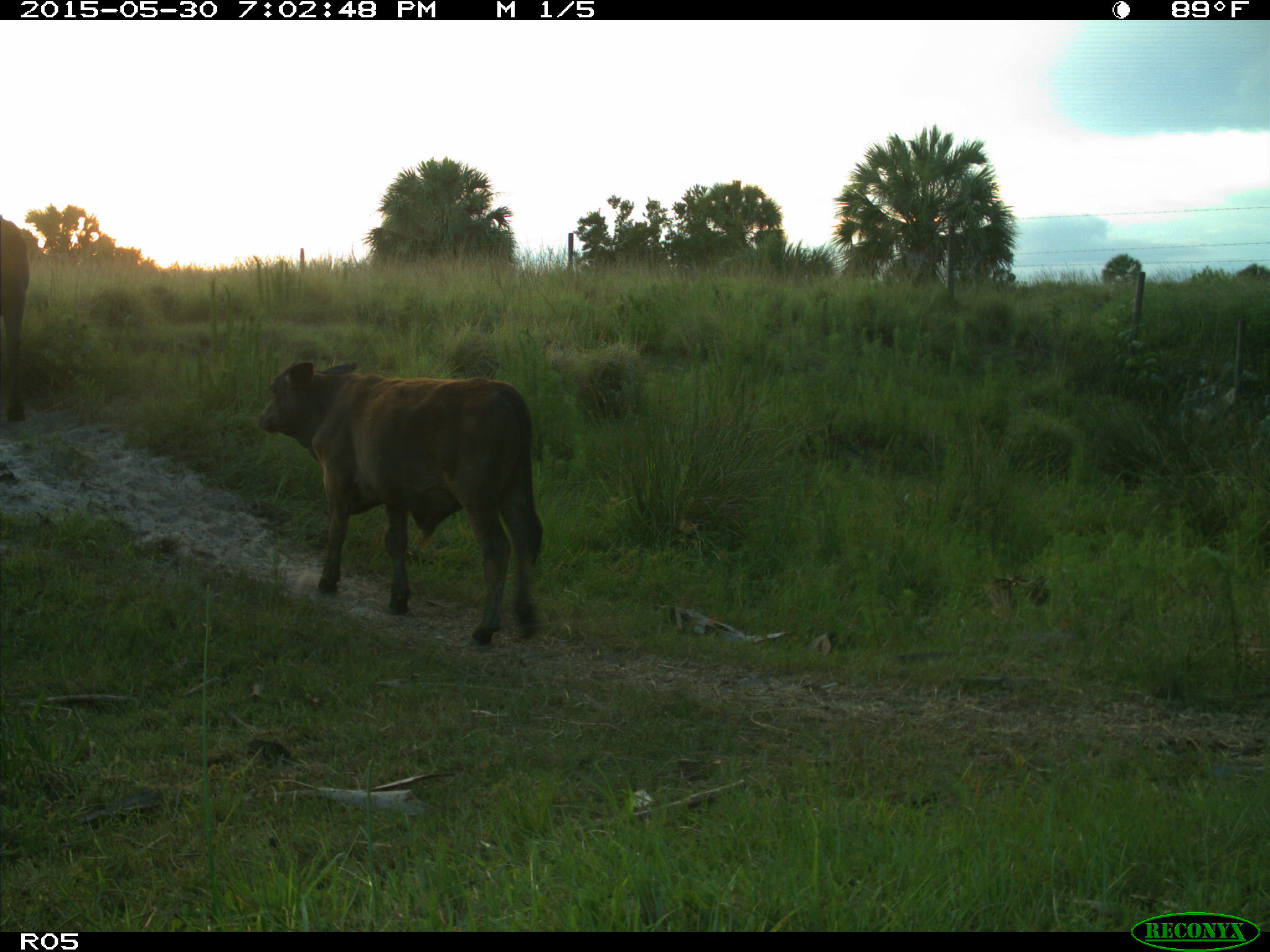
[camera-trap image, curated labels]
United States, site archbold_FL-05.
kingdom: Animalia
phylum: Chordata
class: Mammalia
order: Artiodactyla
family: Bovidae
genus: Bos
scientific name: Bos taurus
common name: domestic cow